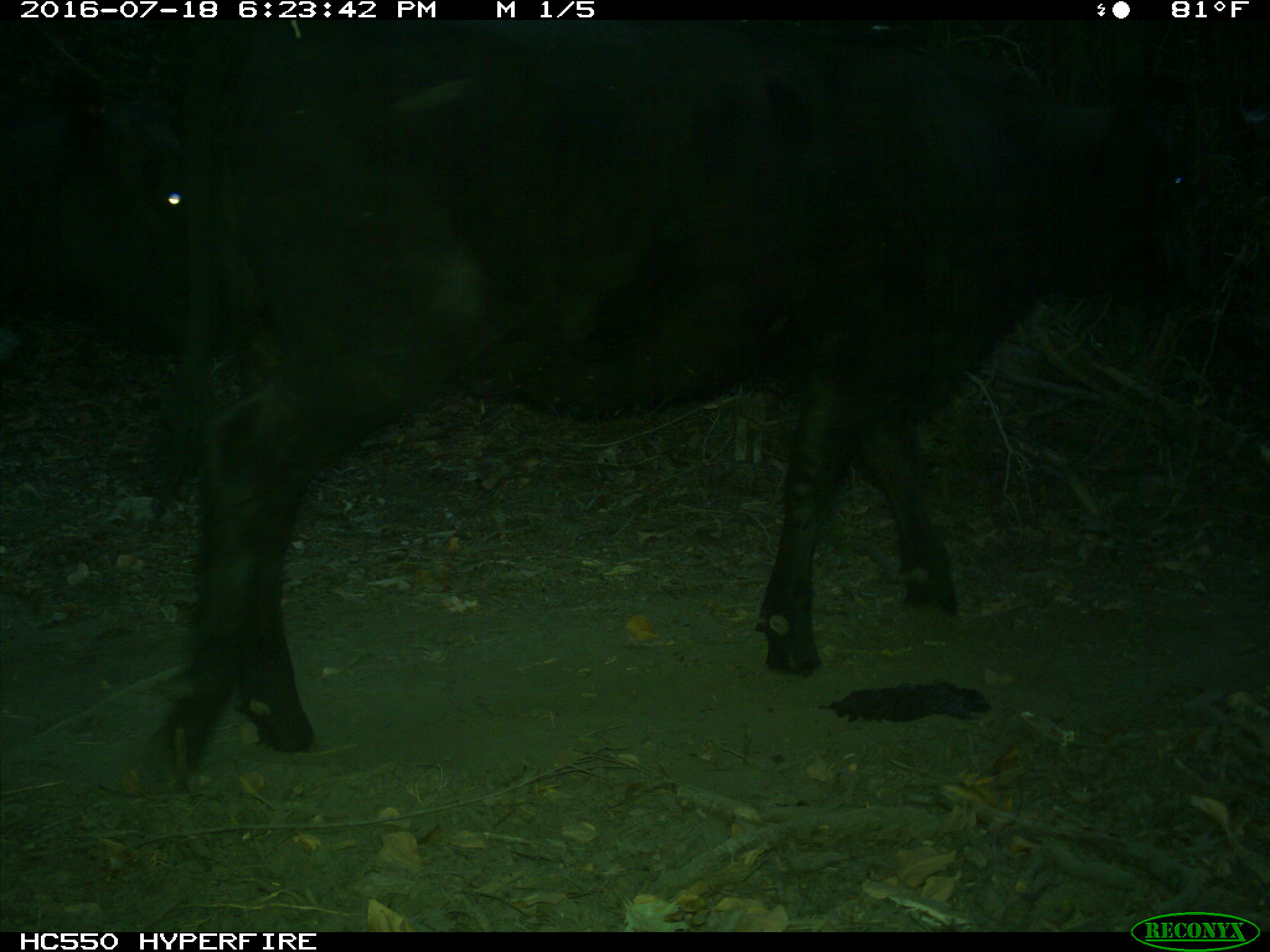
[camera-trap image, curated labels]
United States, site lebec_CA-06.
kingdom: Animalia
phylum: Chordata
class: Mammalia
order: Artiodactyla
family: Bovidae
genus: Bos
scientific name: Bos taurus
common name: domestic cow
Bos taurus (domestic cow).